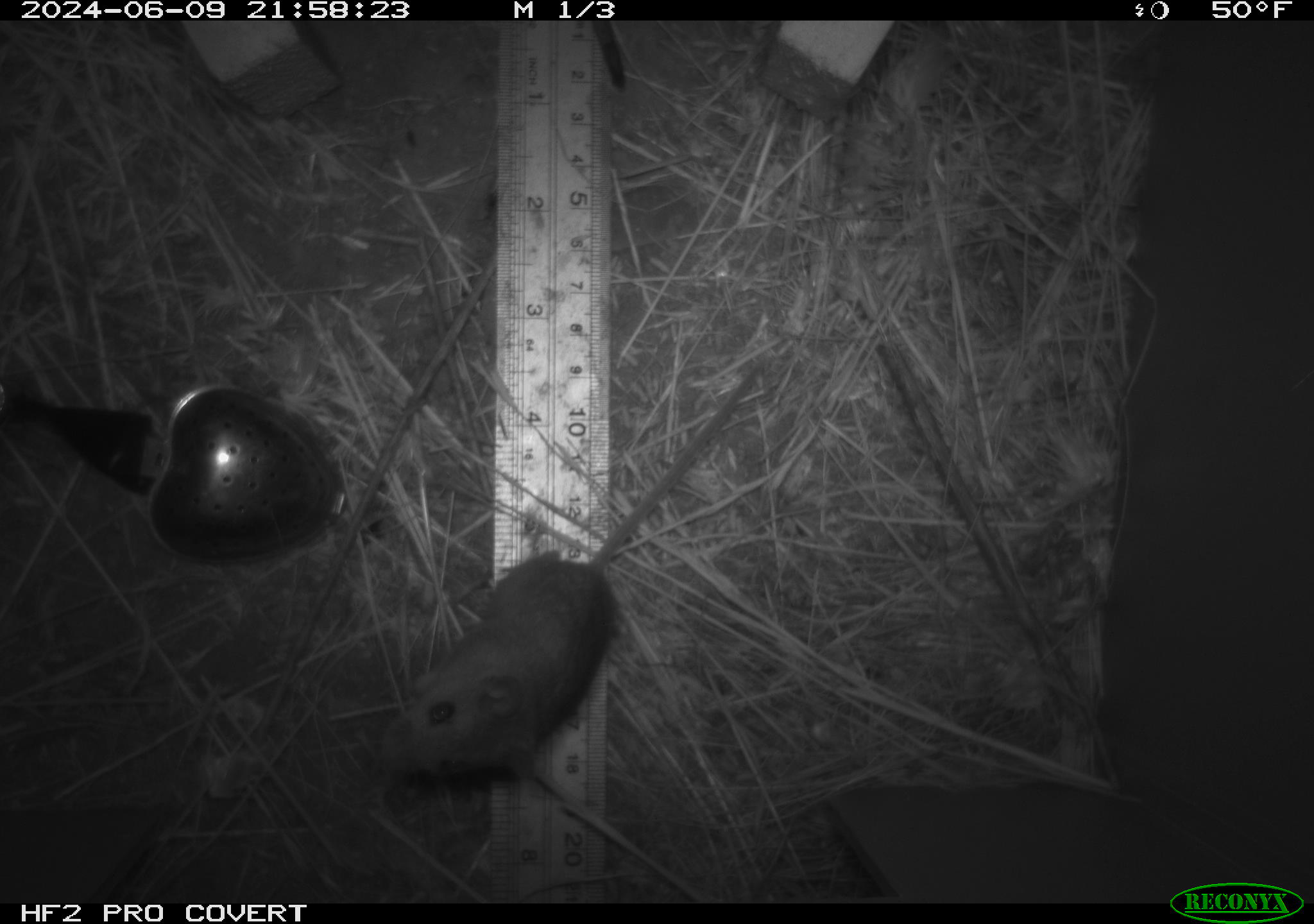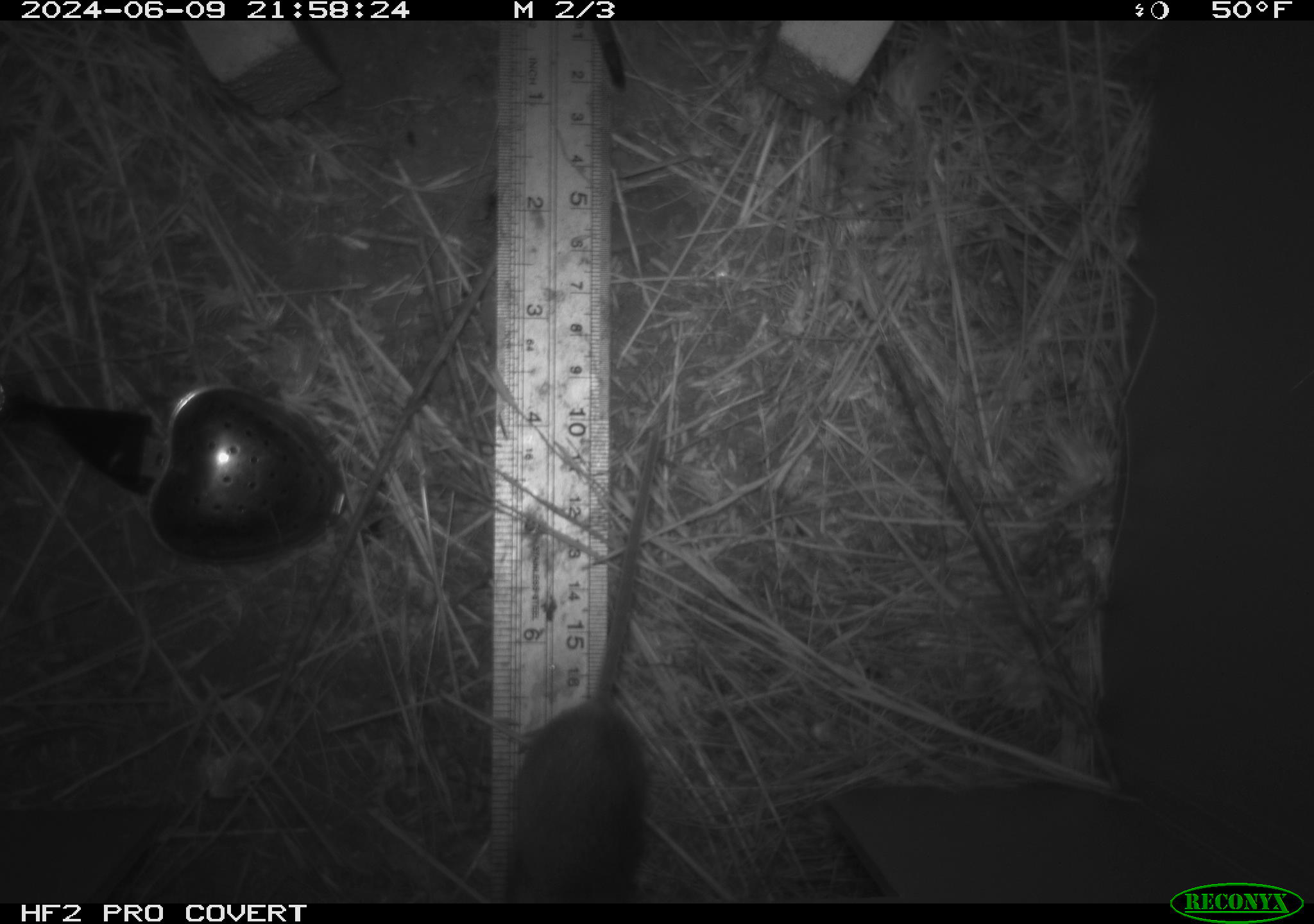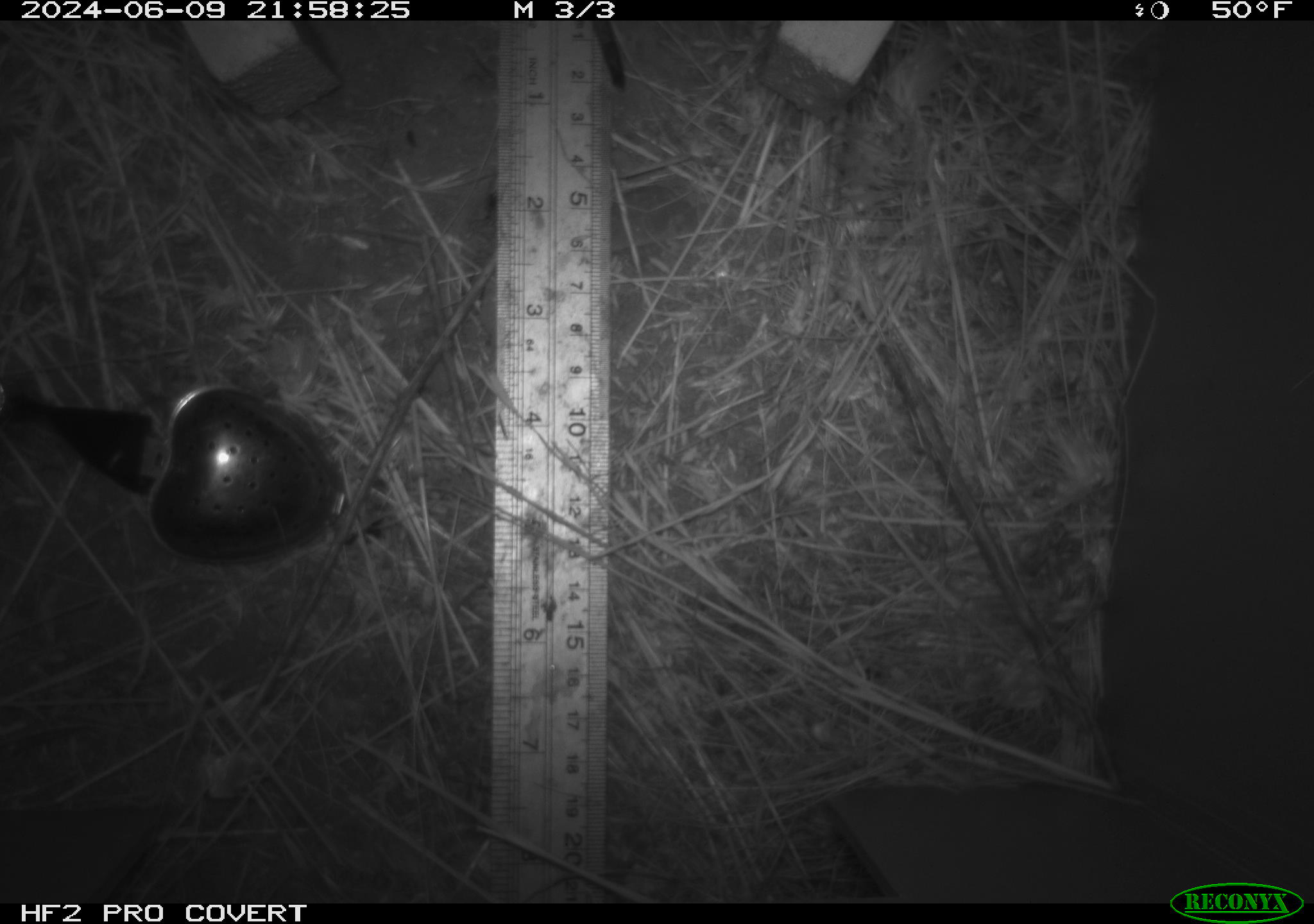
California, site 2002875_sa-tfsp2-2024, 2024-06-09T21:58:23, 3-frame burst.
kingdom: Animalia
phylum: Chordata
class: Mammalia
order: Rodentia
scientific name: Rodentia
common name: mouse species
Mouse species (Rodentia).